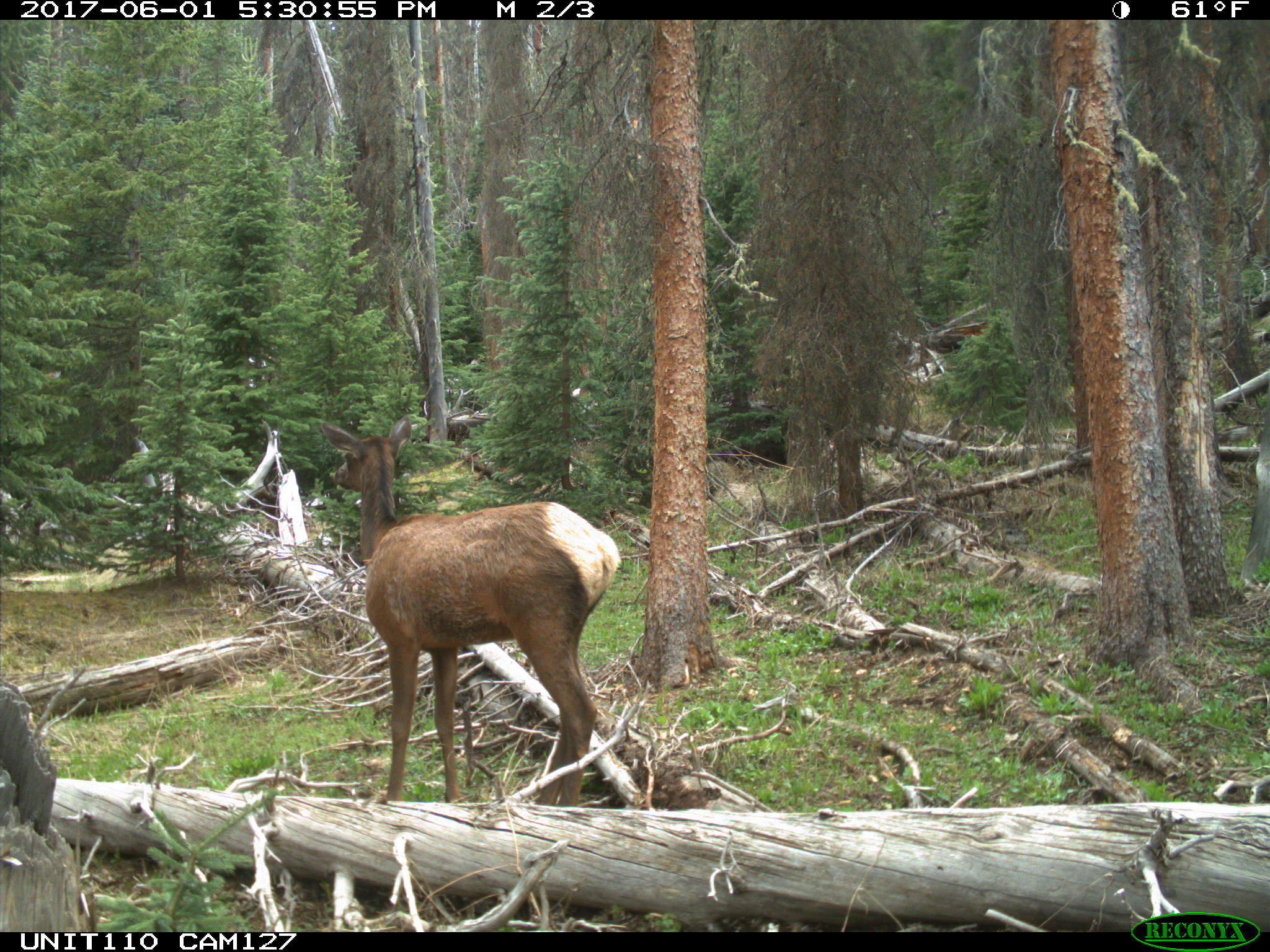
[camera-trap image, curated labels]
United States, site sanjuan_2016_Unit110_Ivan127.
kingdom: Animalia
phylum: Chordata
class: Mammalia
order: Artiodactyla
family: Cervidae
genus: Cervus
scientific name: Cervus elaphus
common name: red deer